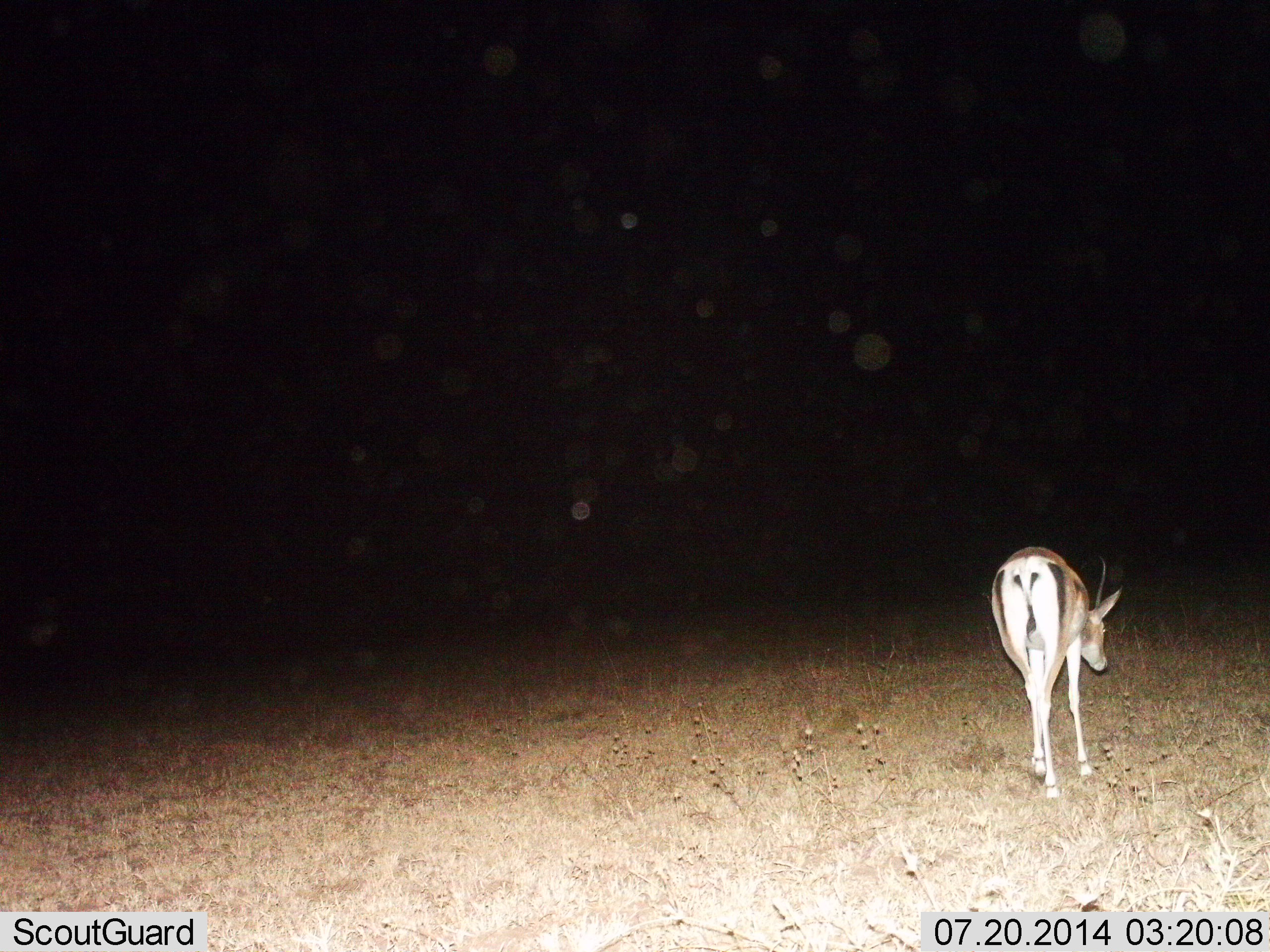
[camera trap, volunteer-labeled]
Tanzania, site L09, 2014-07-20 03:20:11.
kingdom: Animalia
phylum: Chordata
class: Mammalia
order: Artiodactyla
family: Bovidae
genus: Nanger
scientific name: Nanger granti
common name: grant's gazelle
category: gazellegrants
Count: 1.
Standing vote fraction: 10%.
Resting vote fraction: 0%.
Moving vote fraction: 90%.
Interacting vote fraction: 0%.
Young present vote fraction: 0%.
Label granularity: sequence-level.